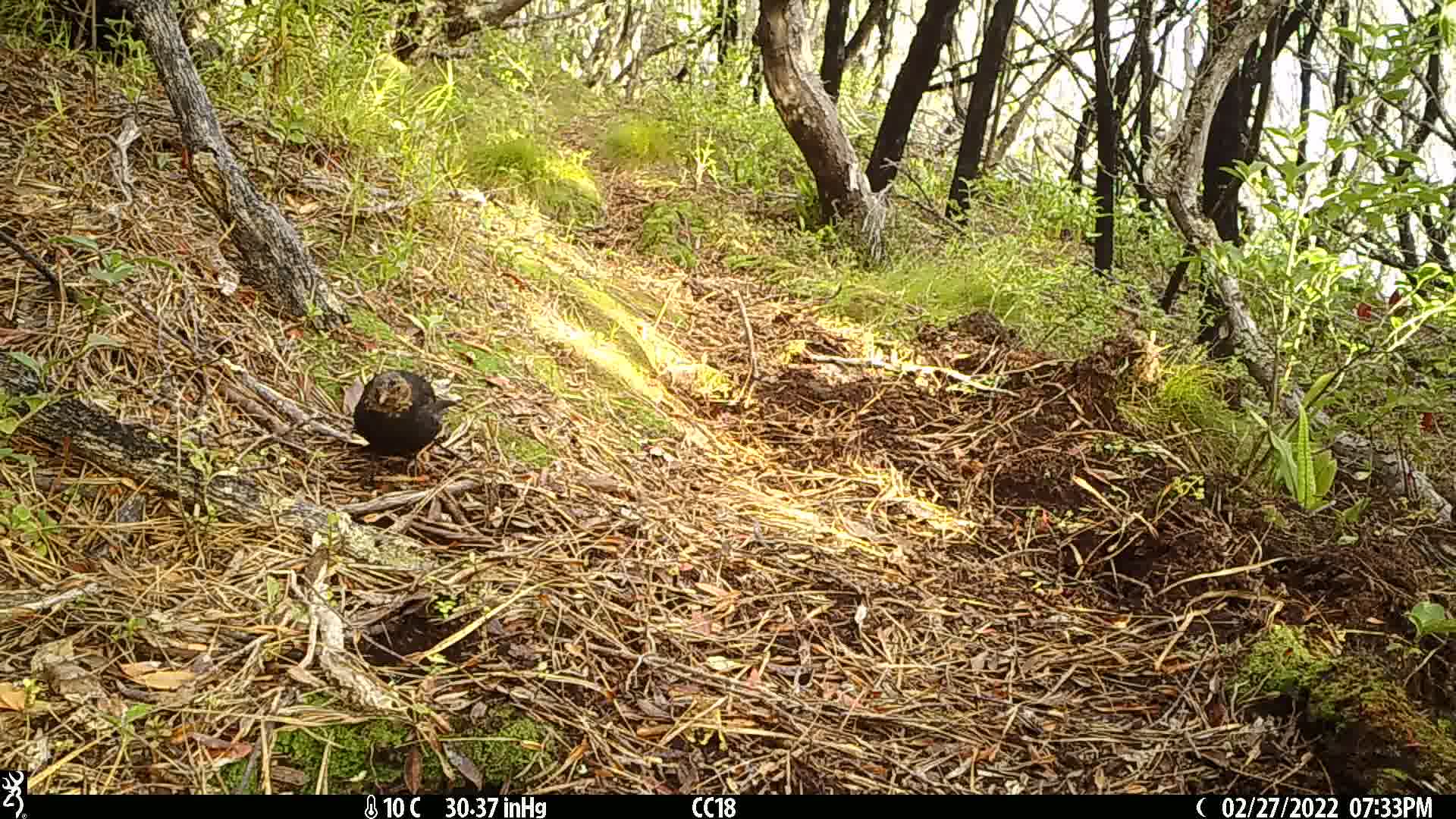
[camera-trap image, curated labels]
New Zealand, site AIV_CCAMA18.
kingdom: Animalia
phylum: Chordata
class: Aves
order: Passeriformes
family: Turdidae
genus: Turdus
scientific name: Turdus merula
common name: eurasian blackbird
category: blackbird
Blackbird (eurasian blackbird) (Turdus merula).